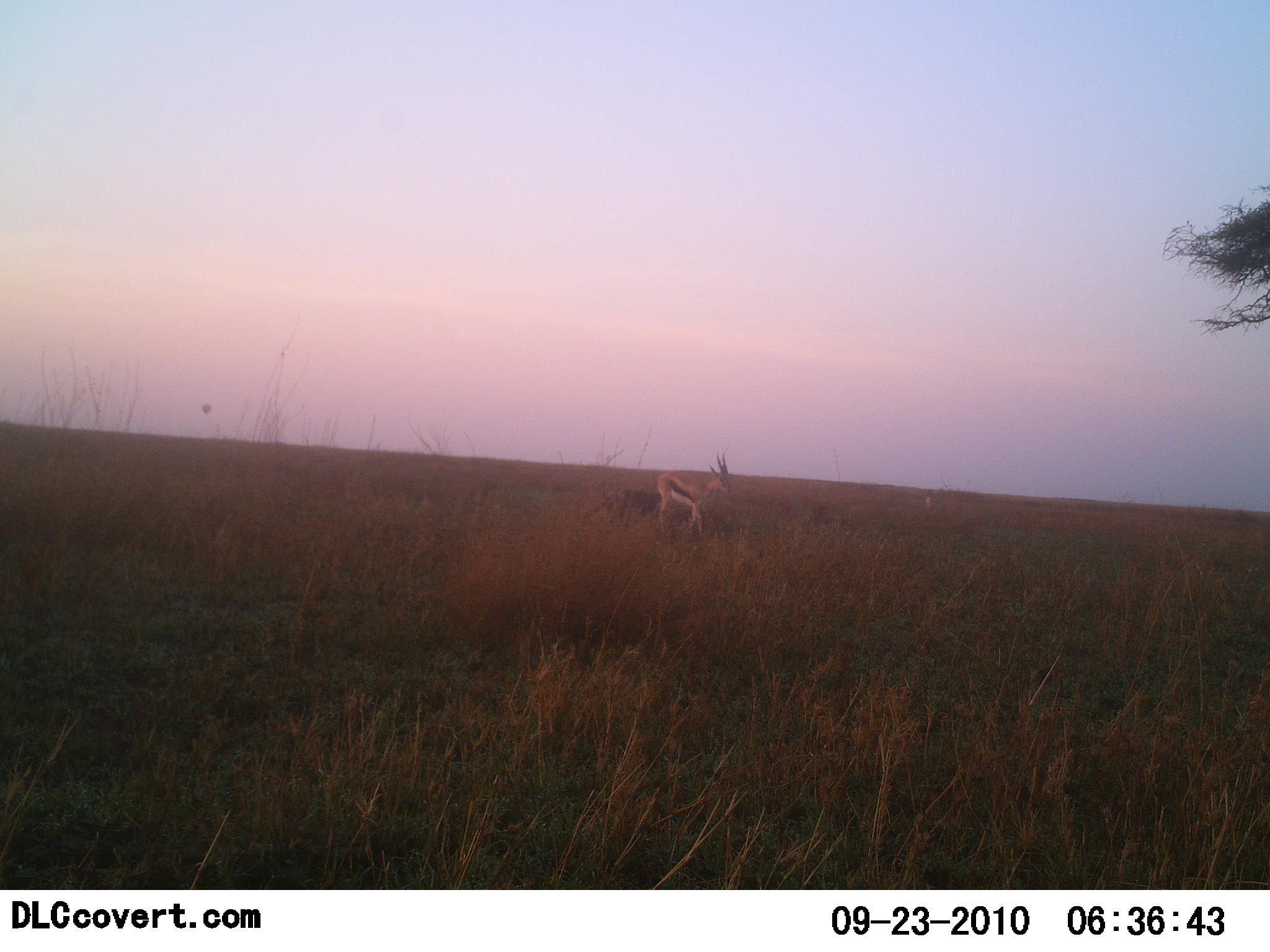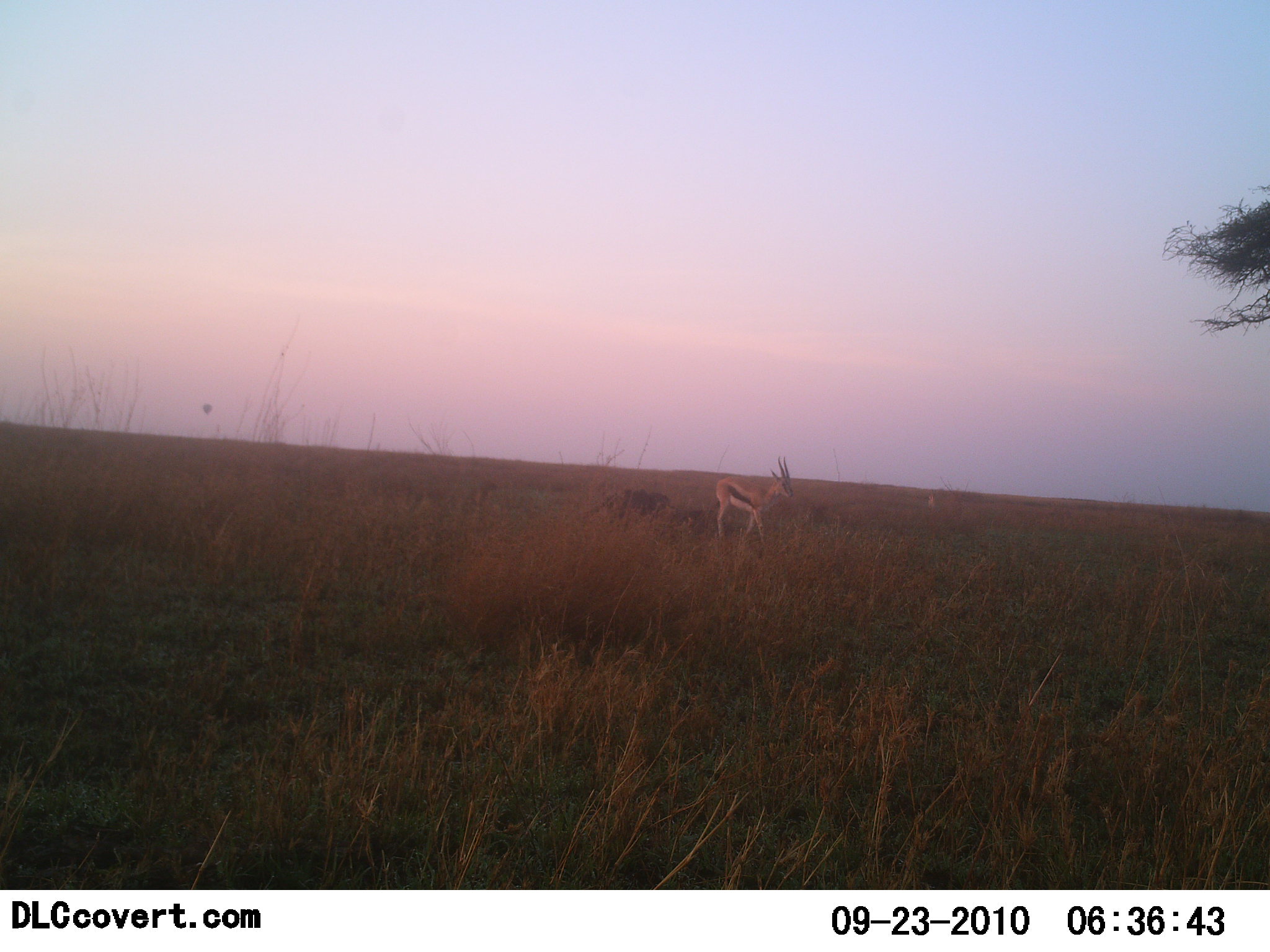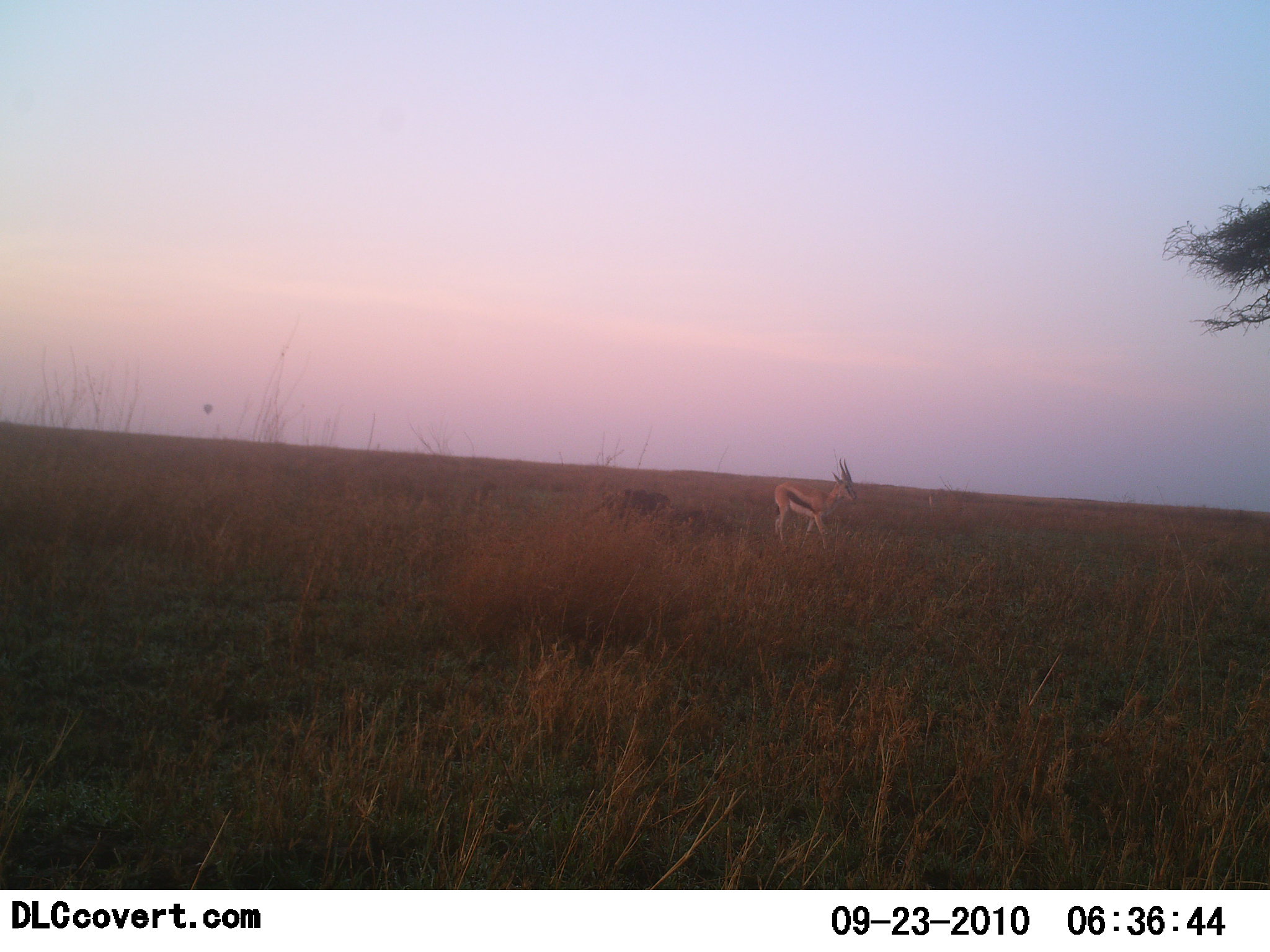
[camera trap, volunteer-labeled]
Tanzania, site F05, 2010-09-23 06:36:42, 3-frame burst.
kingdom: Animalia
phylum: Chordata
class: Mammalia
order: Artiodactyla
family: Bovidae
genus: Eudorcas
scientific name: Eudorcas thomsonii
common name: thomson's gazelle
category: gazellethomsons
Gazellethomsons (thomson's gazelle) (Eudorcas thomsonii), count 1. Behavior (volunteer vote fractions): standing 6%, resting 0%, moving 94%, interacting 0%. Young present (vote fraction): 0%. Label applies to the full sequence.